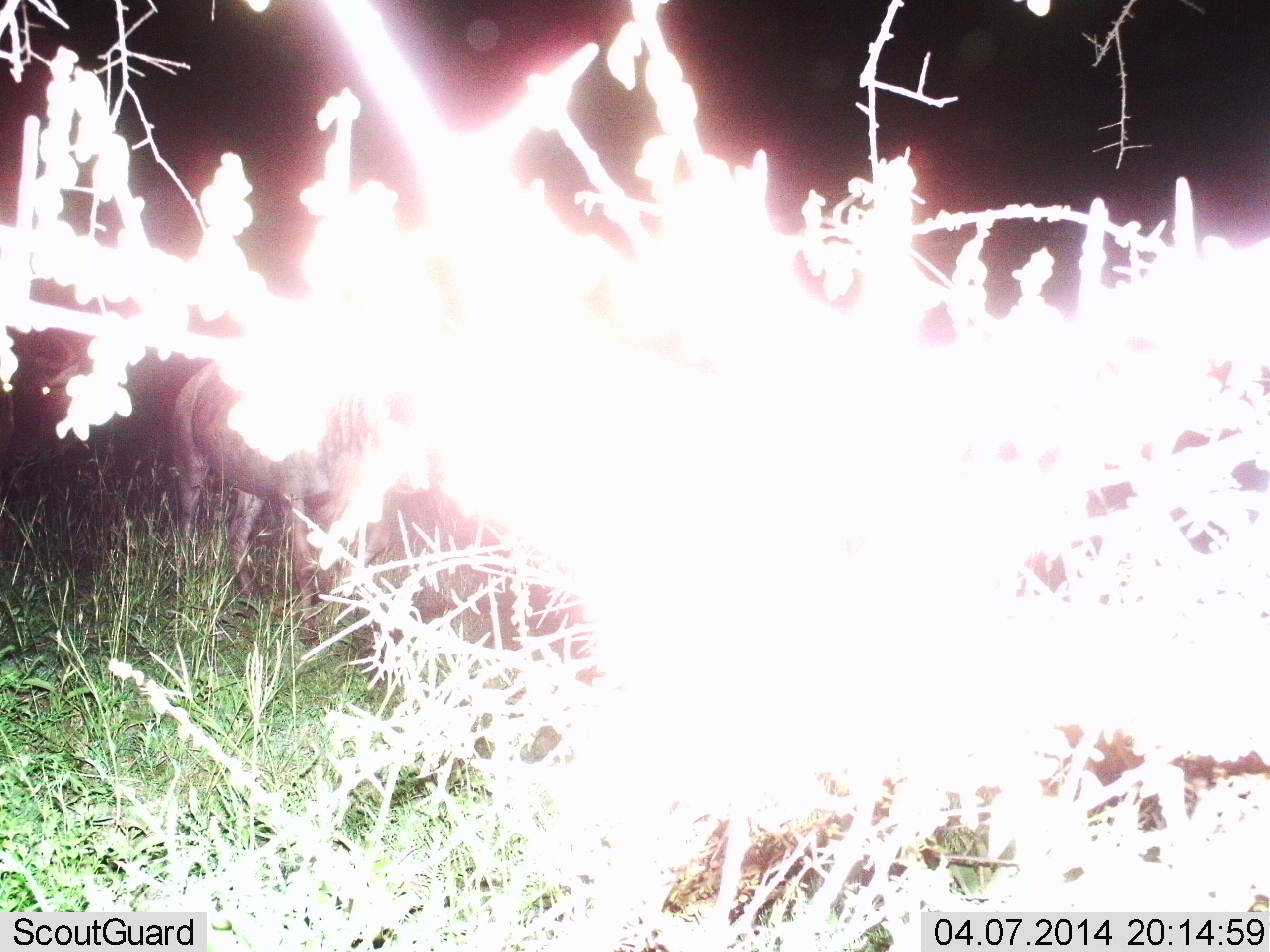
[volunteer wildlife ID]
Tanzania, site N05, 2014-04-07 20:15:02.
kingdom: Animalia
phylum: Chordata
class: Mammalia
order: Artiodactyla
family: Bovidae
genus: Connochaetes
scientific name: Connochaetes taurinus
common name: blue wildebeest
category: wildebeest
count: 1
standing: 62%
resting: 0%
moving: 38%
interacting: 0%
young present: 0%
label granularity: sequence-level